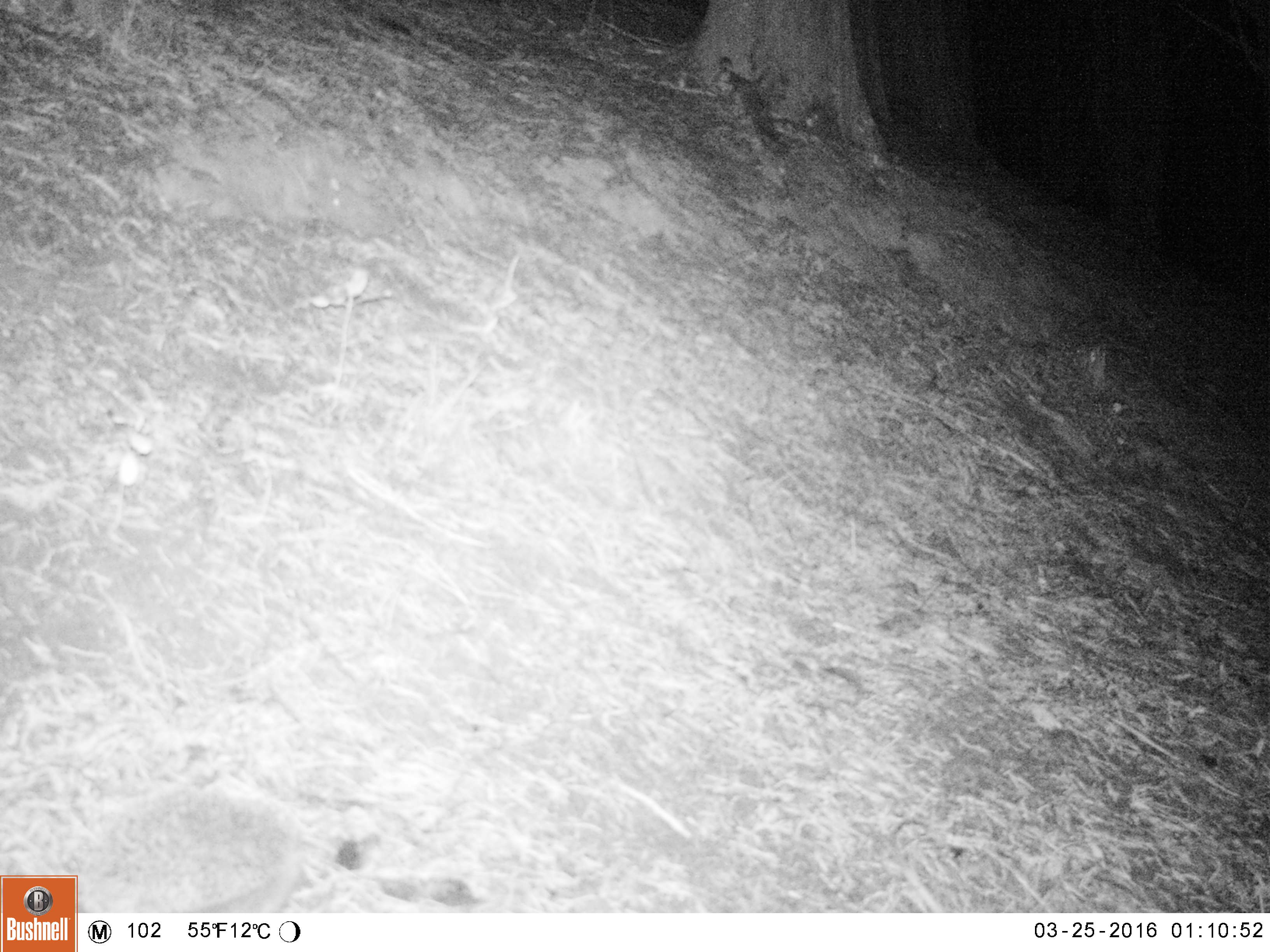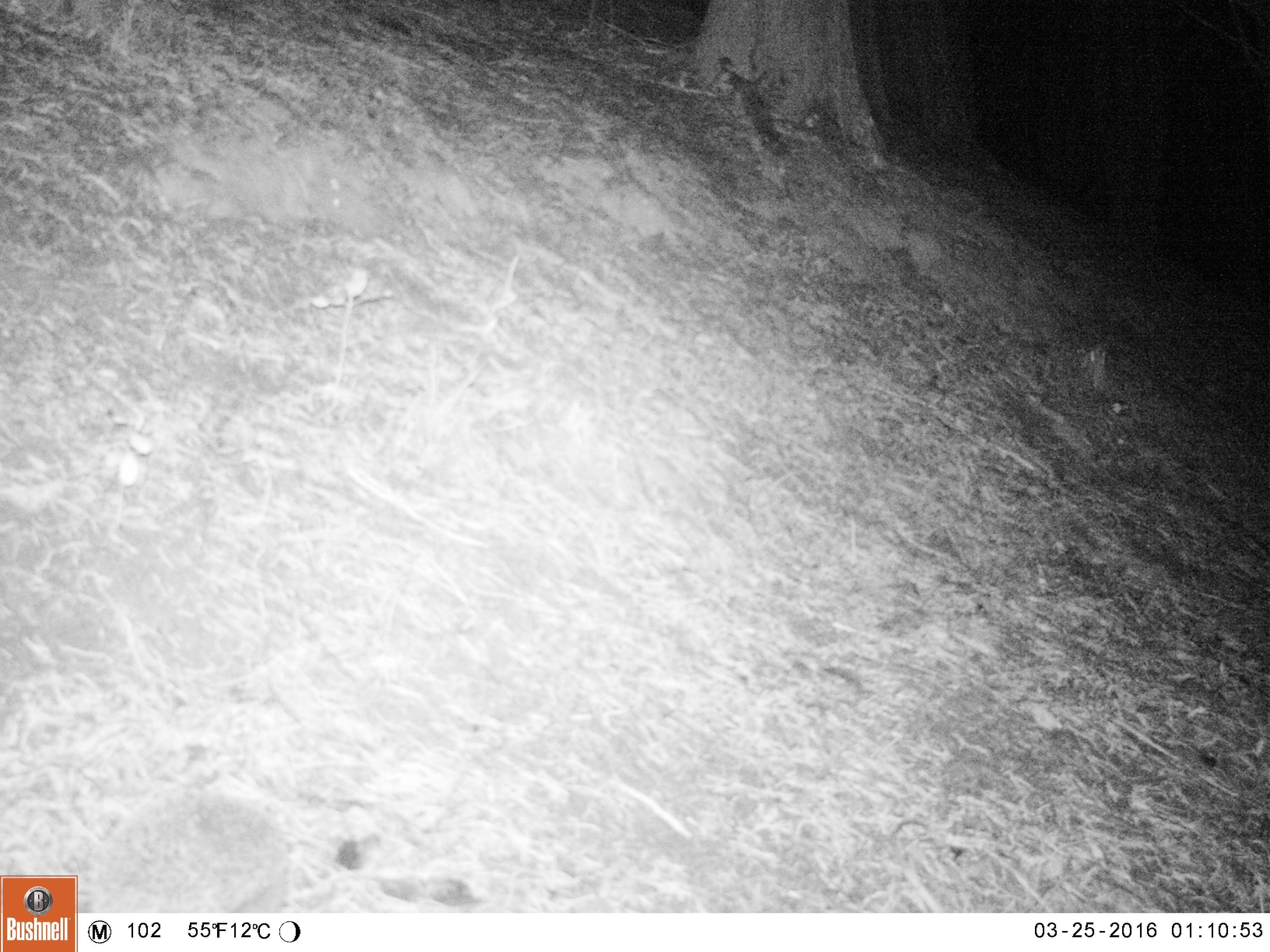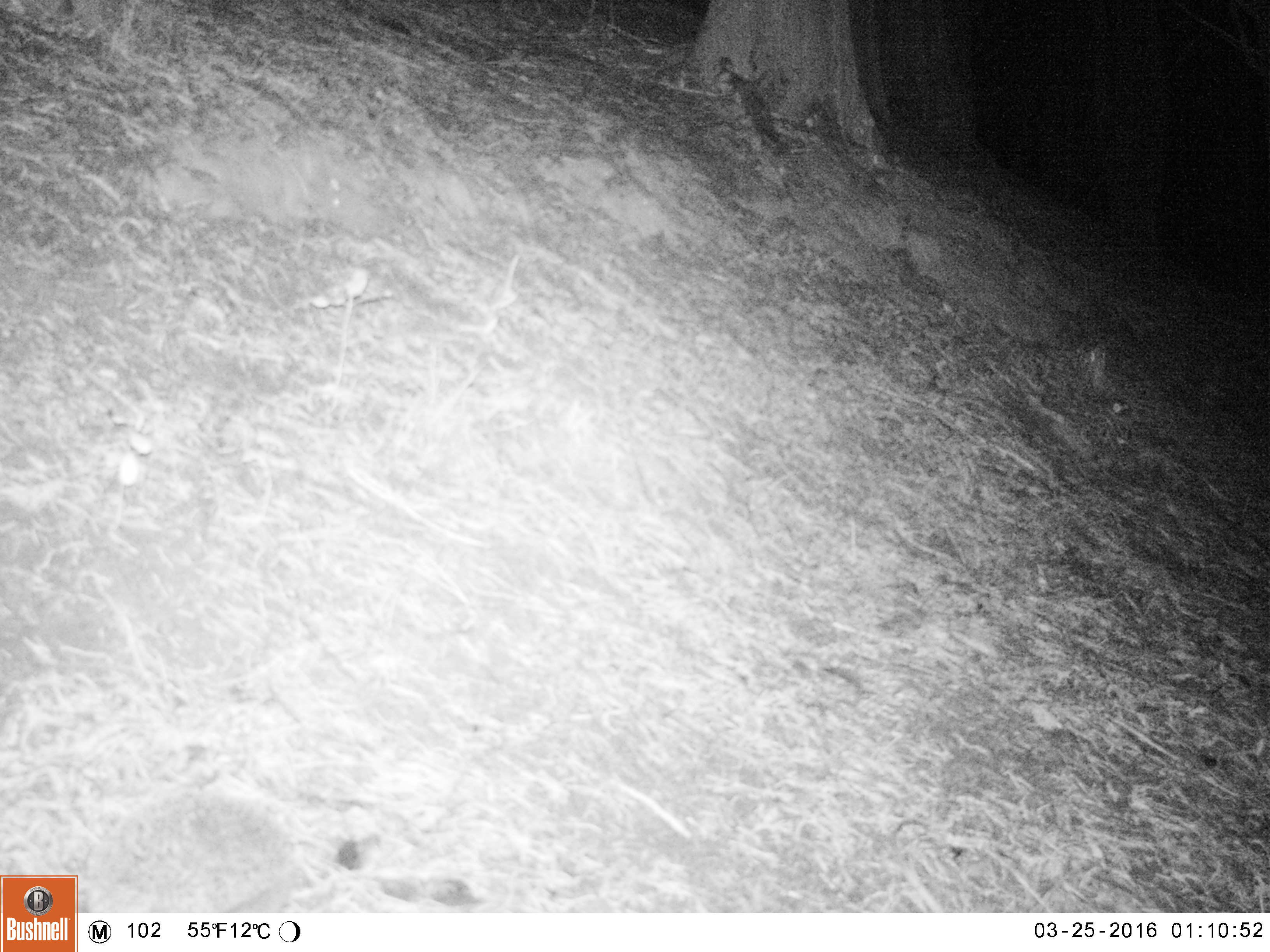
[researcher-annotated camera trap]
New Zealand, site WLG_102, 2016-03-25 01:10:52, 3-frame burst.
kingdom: Animalia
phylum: Chordata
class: Mammalia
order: Eulipotyphla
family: Erinaceidae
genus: Erinaceus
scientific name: Erinaceus europaeus europaeus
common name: european hedgehog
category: hedgehog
Hedgehog (european hedgehog) (Erinaceus europaeus europaeus).